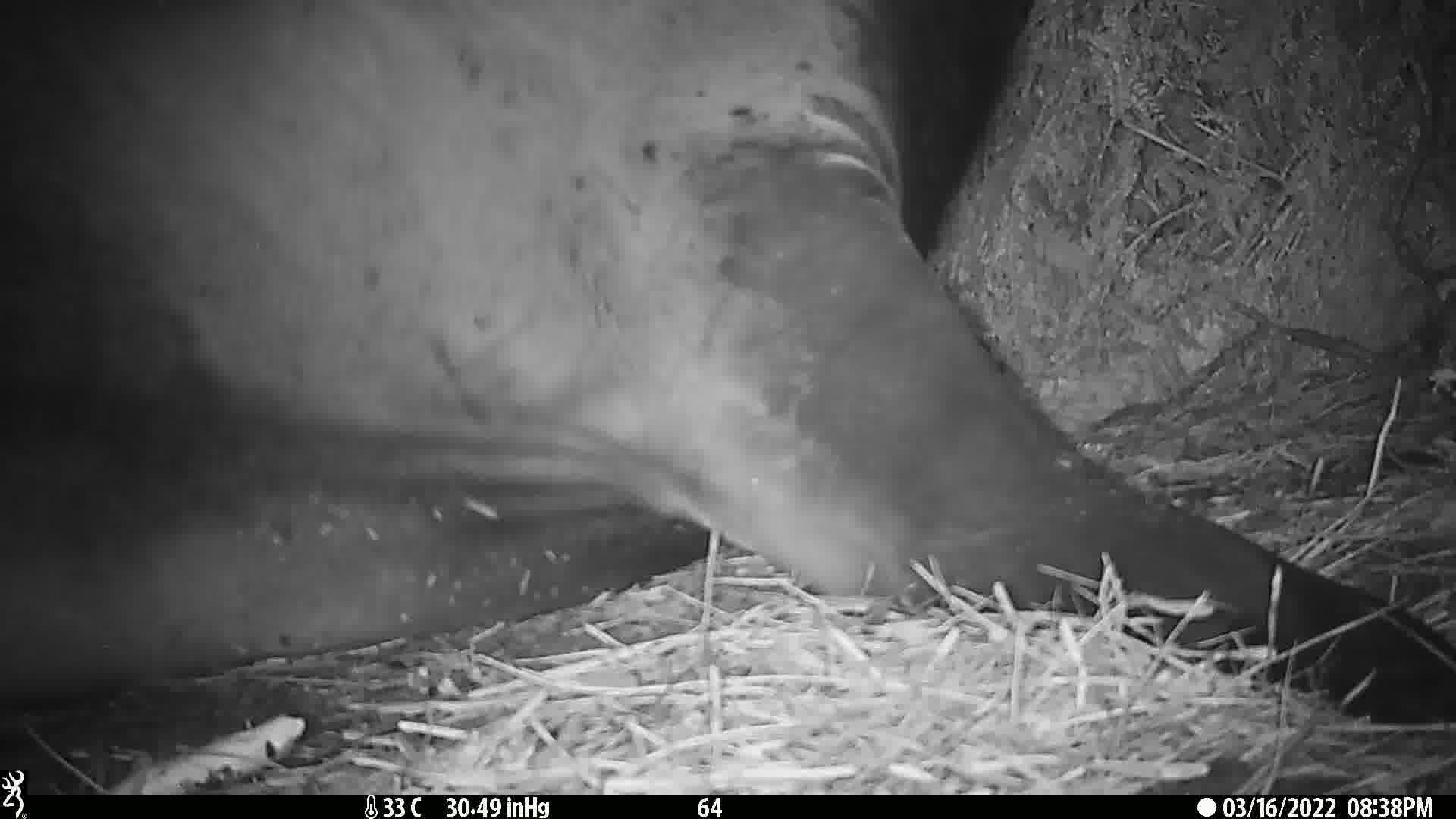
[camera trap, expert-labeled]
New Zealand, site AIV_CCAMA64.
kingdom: Animalia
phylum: Chordata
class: Mammalia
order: Carnivora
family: Otariidae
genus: Phocarctos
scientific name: Phocarctos hookeri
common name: new zealand sea lion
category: sealion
Sealion (new zealand sea lion) (Phocarctos hookeri).